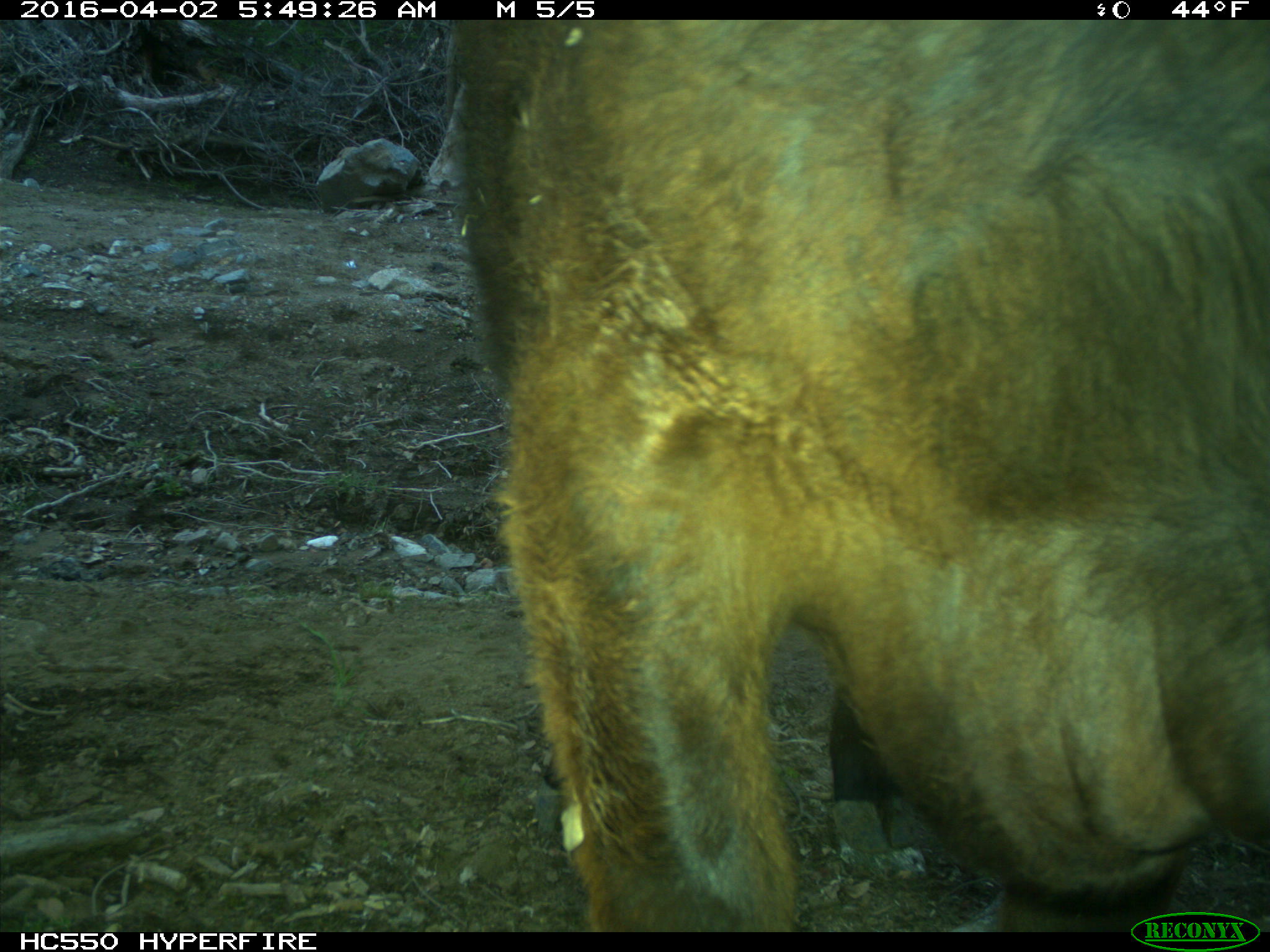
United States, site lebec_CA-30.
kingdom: Animalia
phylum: Chordata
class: Mammalia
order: Artiodactyla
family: Bovidae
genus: Bos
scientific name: Bos taurus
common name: domestic cow